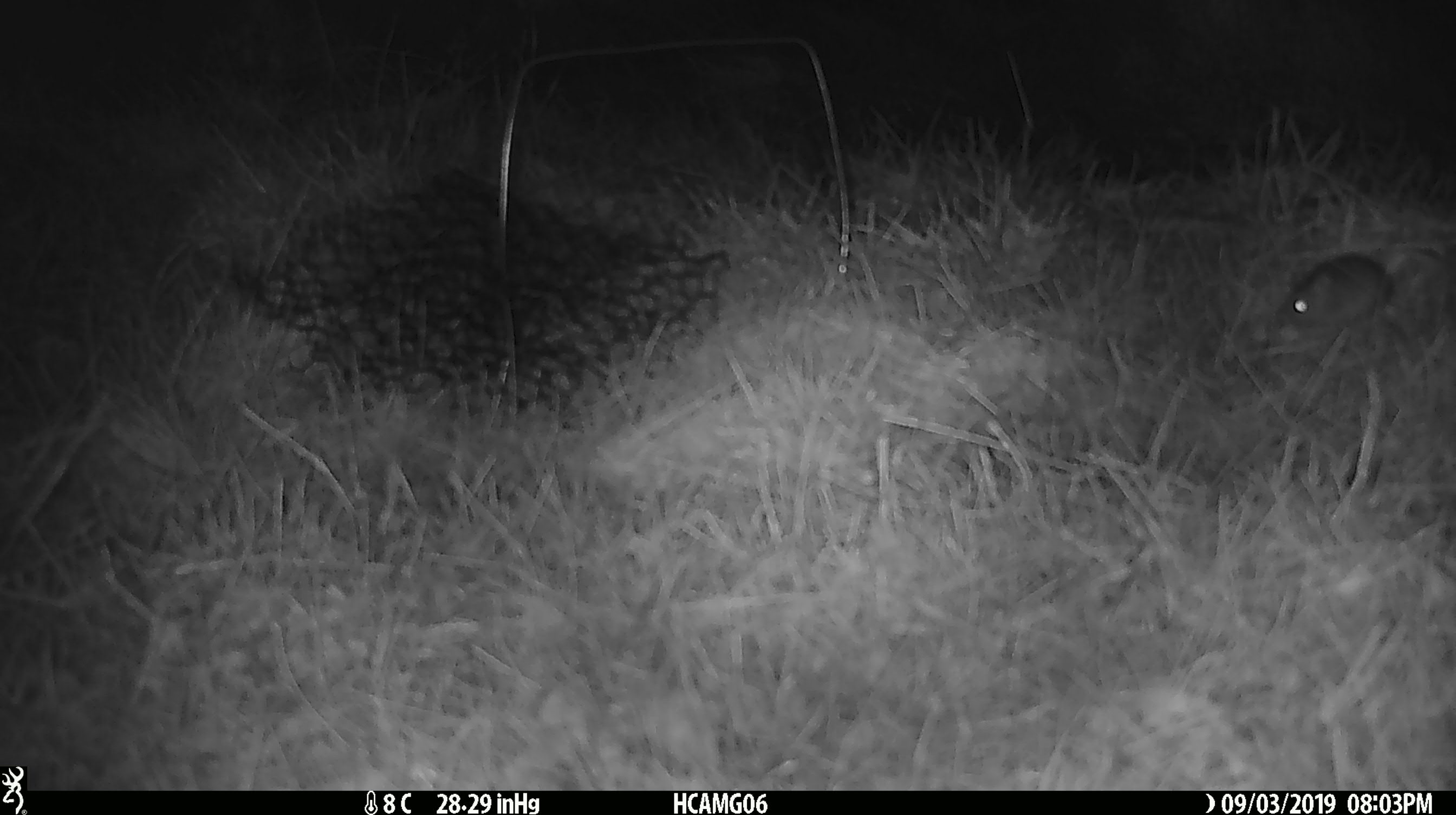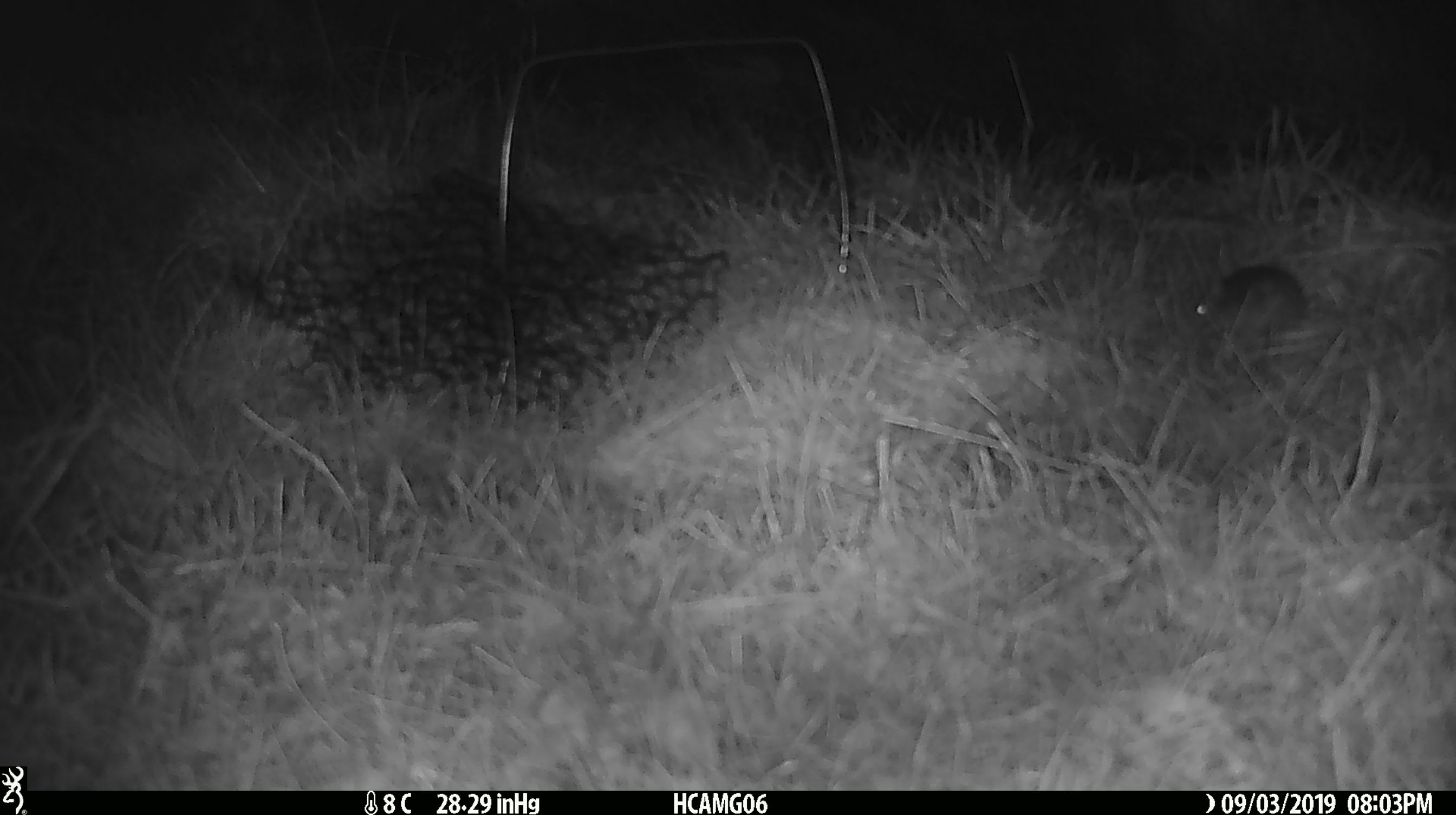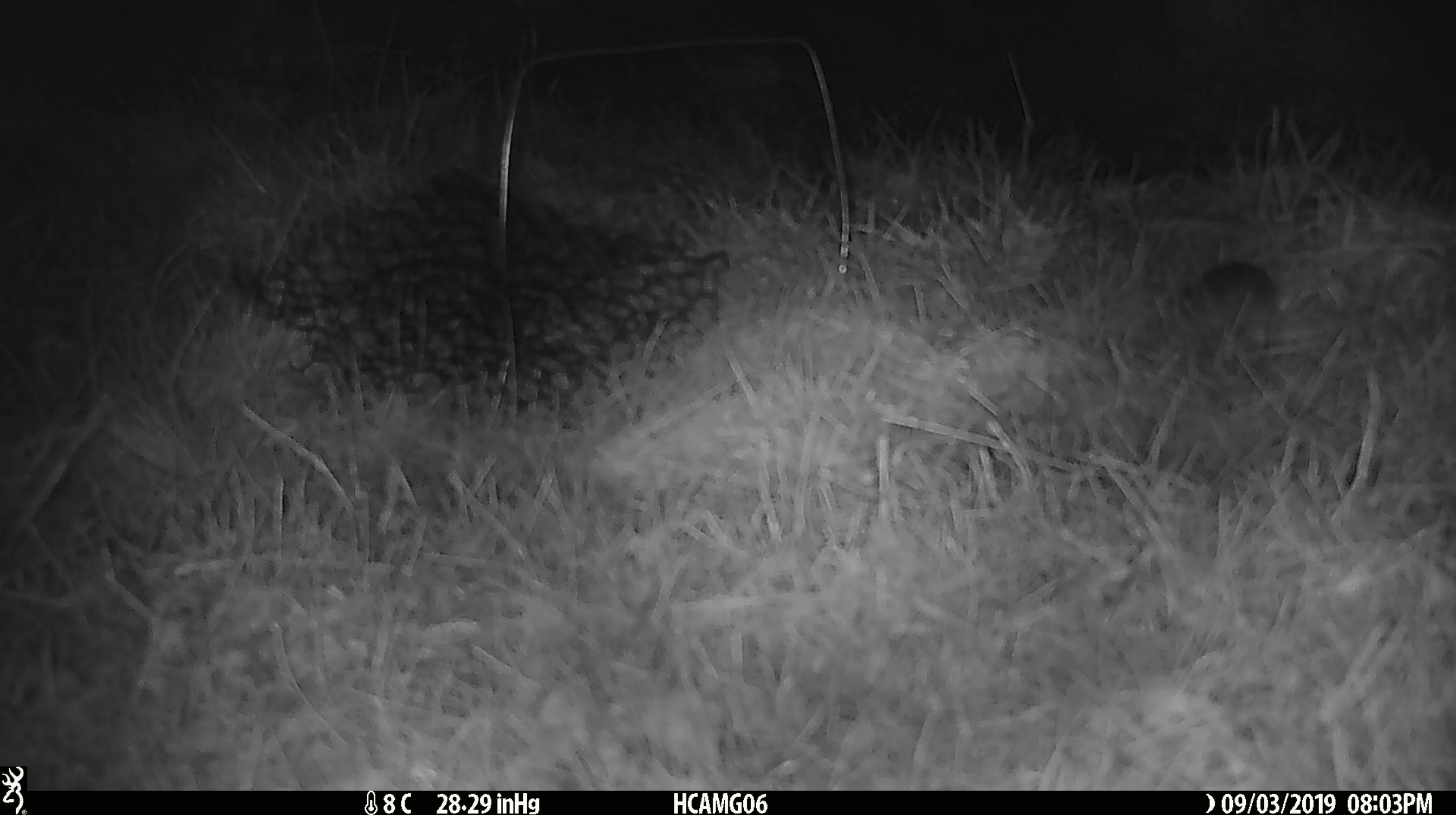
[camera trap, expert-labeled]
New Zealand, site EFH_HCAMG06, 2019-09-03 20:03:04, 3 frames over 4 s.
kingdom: Animalia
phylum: Chordata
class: Mammalia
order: Rodentia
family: Muridae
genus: Mus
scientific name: Mus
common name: mouse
Mouse (Mus).